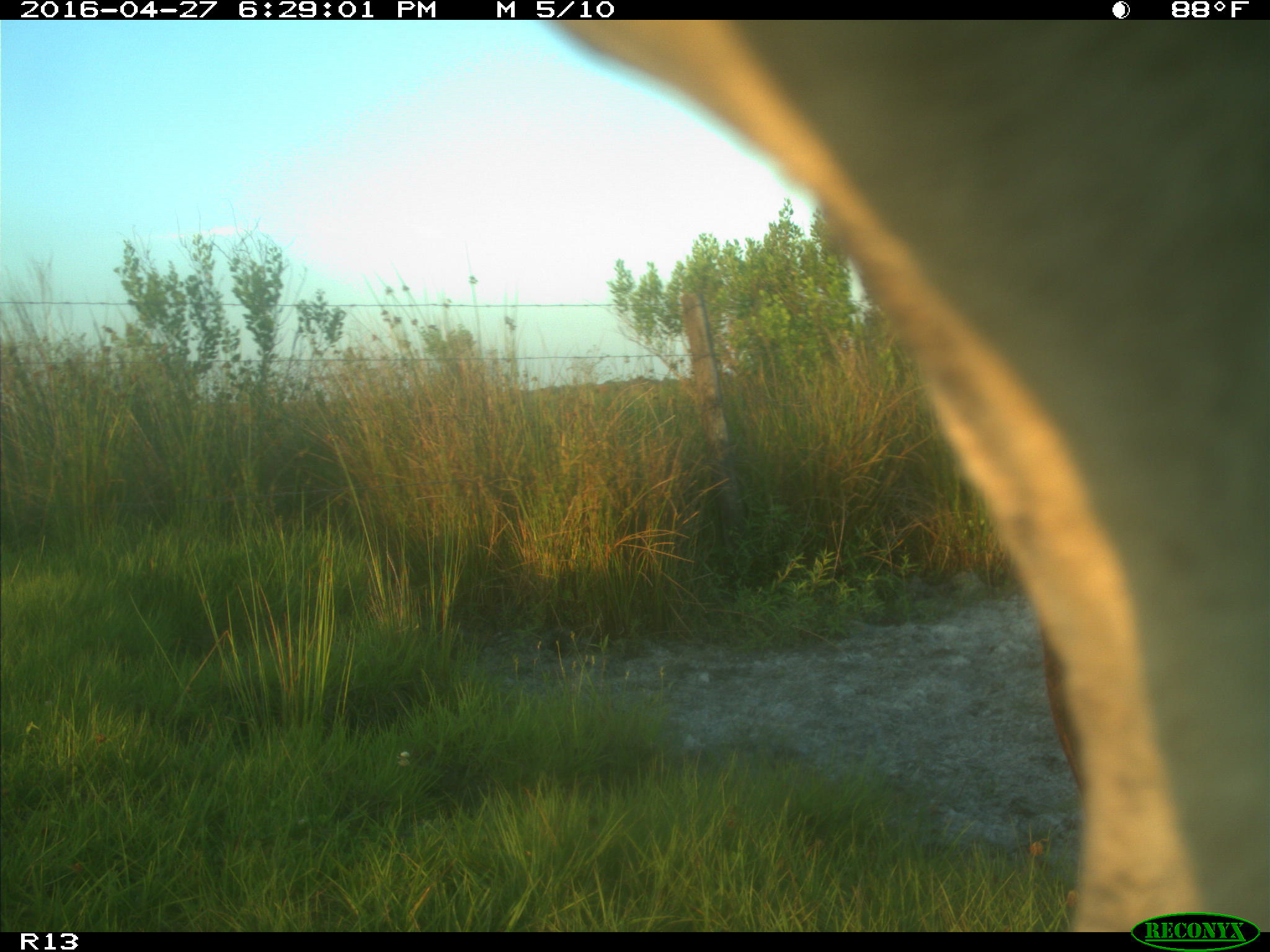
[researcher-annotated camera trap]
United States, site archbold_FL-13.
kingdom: Animalia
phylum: Chordata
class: Mammalia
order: Artiodactyla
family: Bovidae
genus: Bos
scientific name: Bos taurus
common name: domestic cow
Bos taurus (domestic cow).